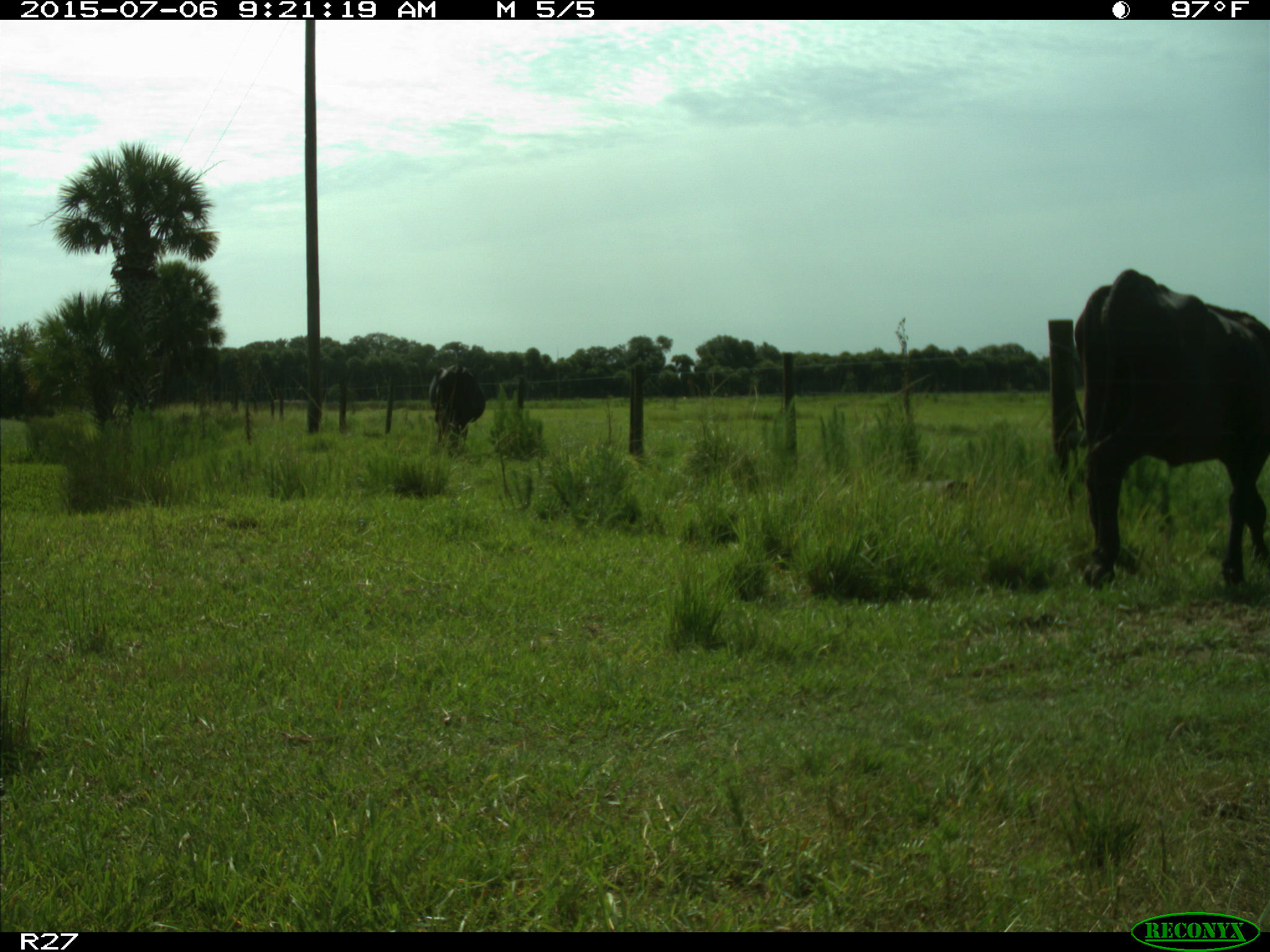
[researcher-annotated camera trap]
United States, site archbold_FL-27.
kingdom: Animalia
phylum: Chordata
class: Mammalia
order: Artiodactyla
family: Bovidae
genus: Bos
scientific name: Bos taurus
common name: domestic cow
Bos taurus (domestic cow).